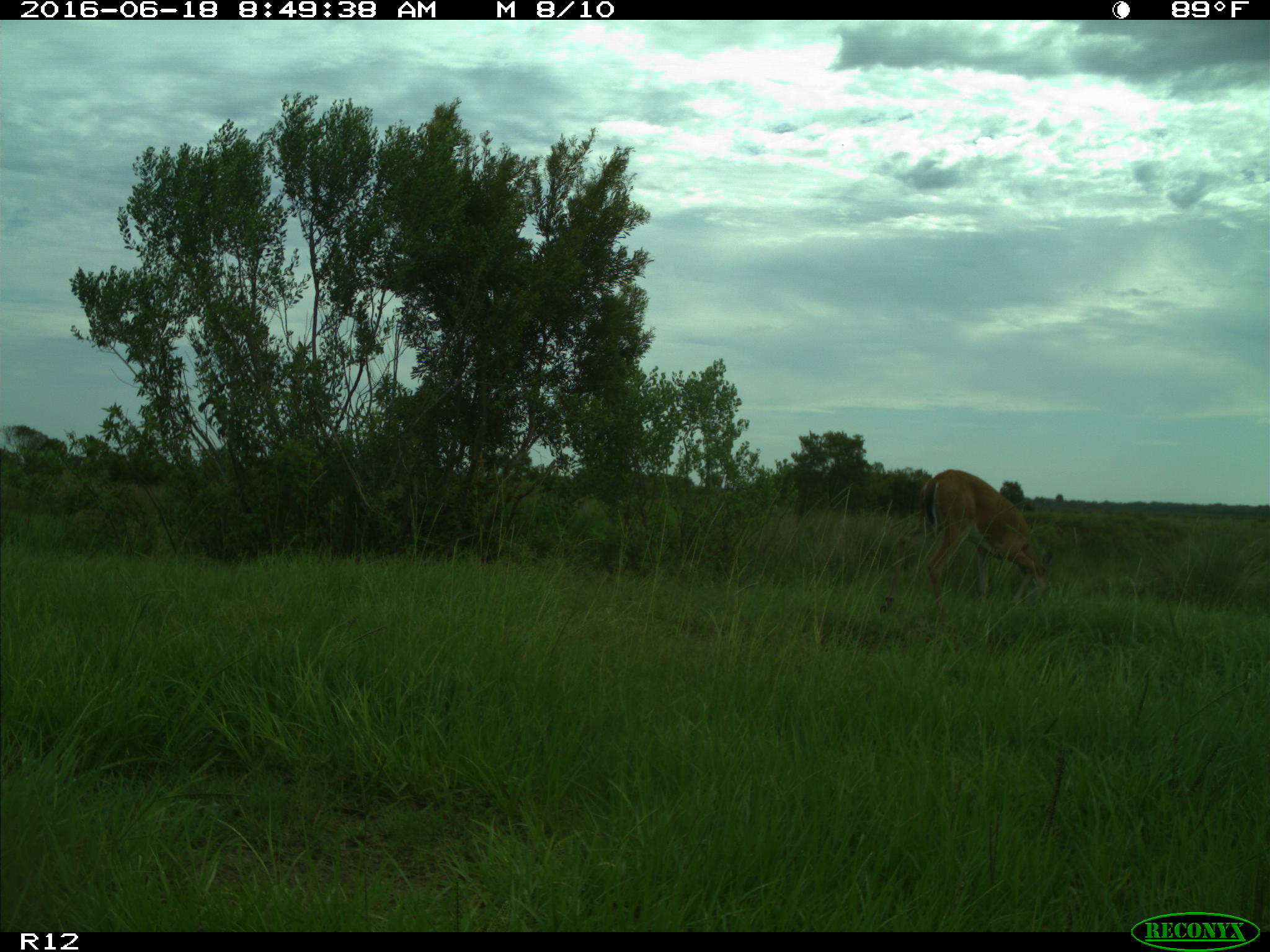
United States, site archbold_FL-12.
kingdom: Animalia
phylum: Chordata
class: Mammalia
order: Artiodactyla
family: Cervidae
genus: Odocoileus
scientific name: Odocoileus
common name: deer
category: unidentified deer